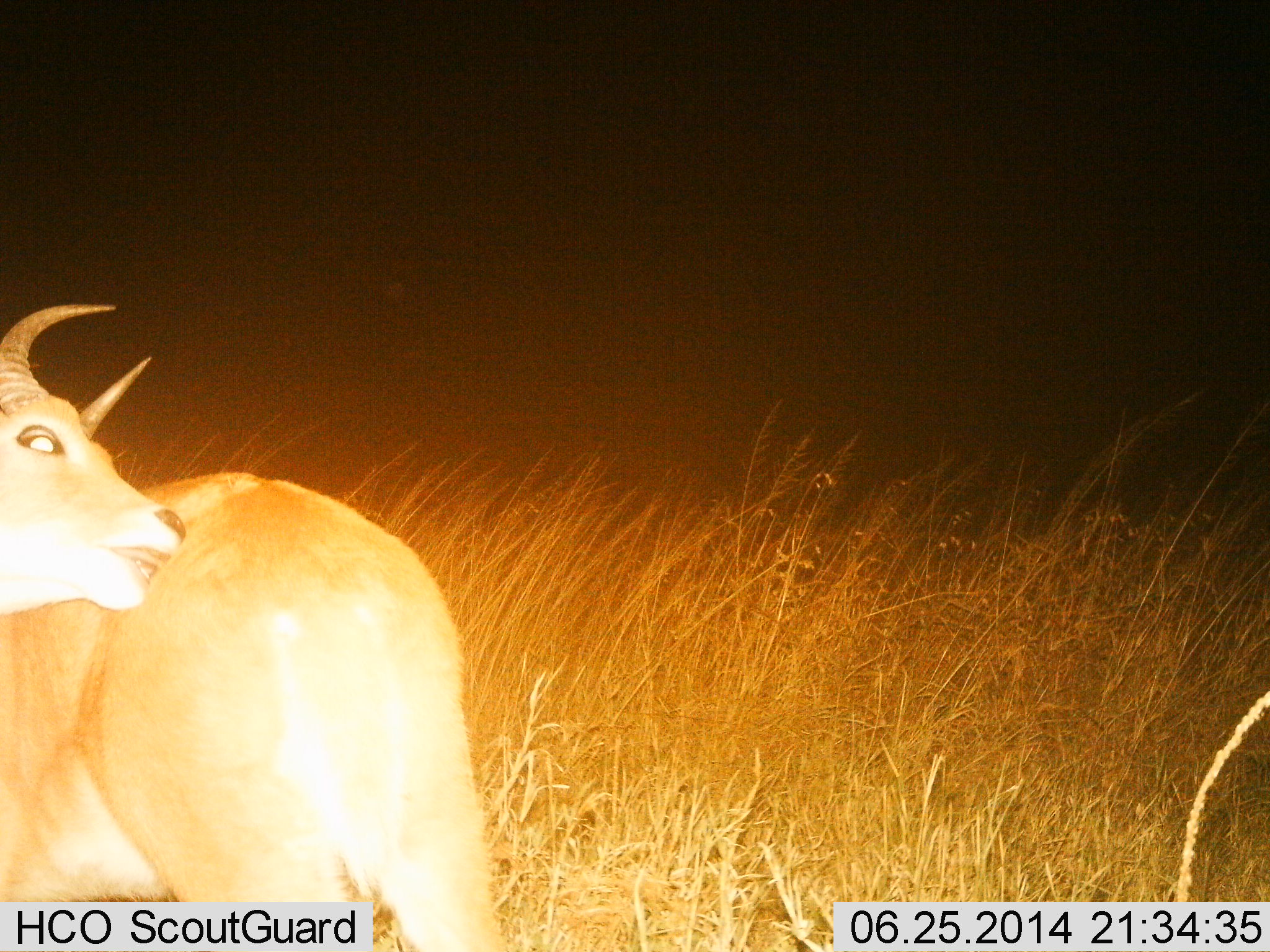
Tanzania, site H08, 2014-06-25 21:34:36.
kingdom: Animalia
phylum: Chordata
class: Mammalia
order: Artiodactyla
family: Bovidae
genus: Redunca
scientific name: Redunca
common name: reedbuck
Reedbuck (Redunca), count 1. Behavior (volunteer vote fractions): standing 90%, resting 0%, moving 0%, interacting 10%. Young present (vote fraction): 0%. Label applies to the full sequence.